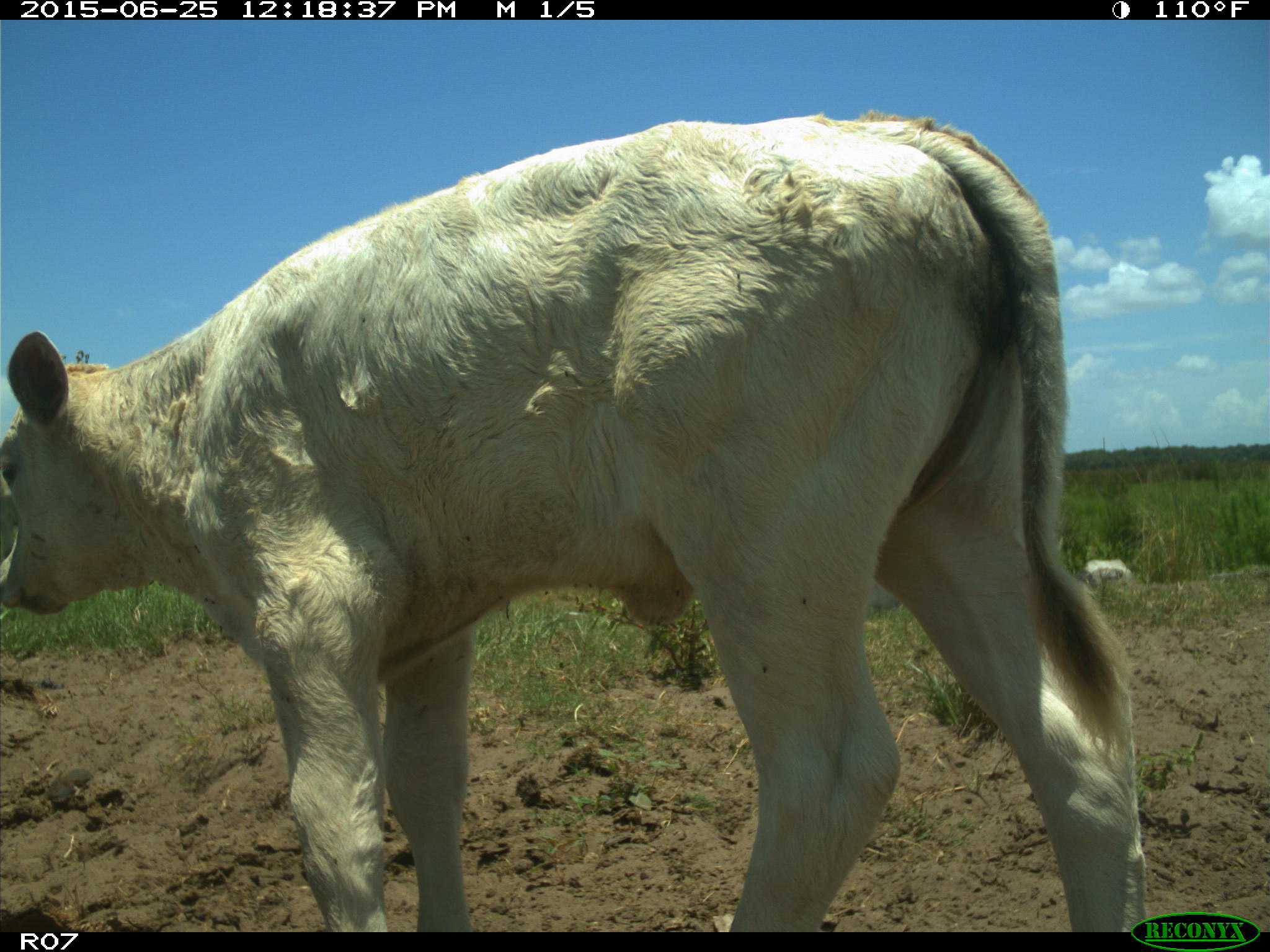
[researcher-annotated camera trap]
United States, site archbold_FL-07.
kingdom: Animalia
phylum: Chordata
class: Mammalia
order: Artiodactyla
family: Bovidae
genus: Bos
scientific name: Bos taurus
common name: domestic cow